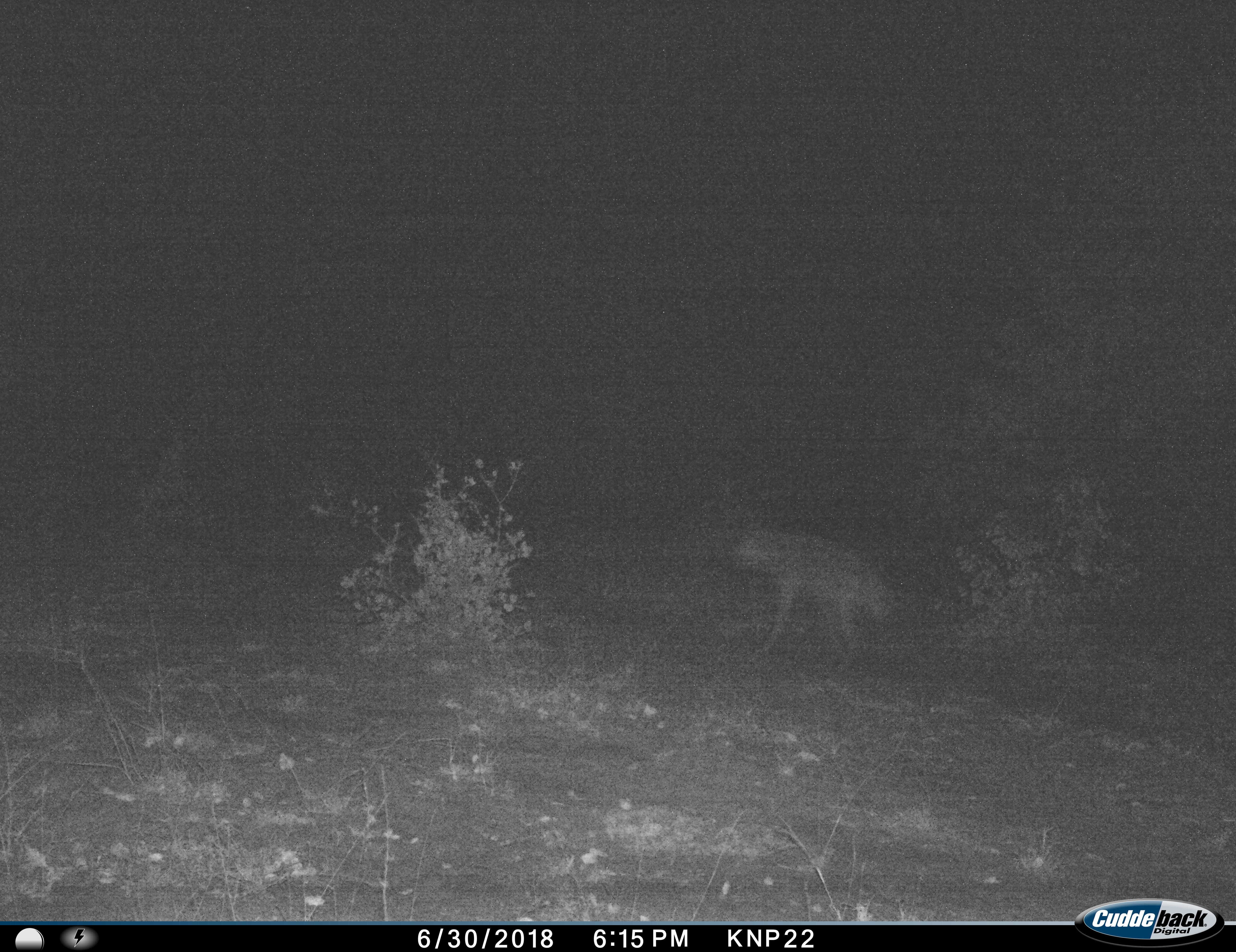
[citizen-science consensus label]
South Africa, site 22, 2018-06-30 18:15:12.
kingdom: Animalia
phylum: Chordata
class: Mammalia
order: Carnivora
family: Hyaenidae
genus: Crocuta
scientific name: Crocuta crocuta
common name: spotted hyena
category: hyenaspotted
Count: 1.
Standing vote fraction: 50%.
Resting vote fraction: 0%.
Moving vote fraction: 50%.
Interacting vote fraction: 0%.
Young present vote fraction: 0%.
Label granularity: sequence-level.